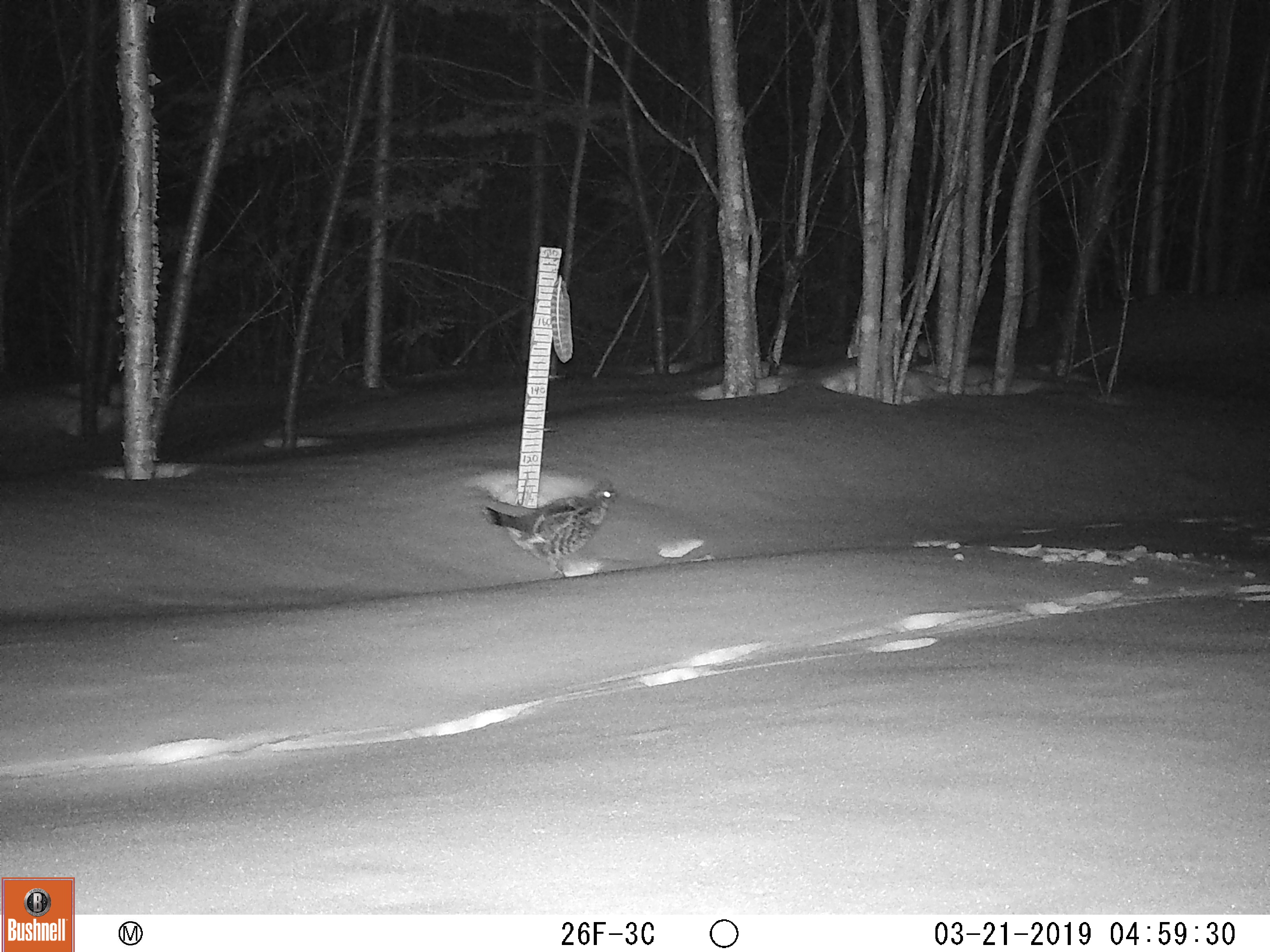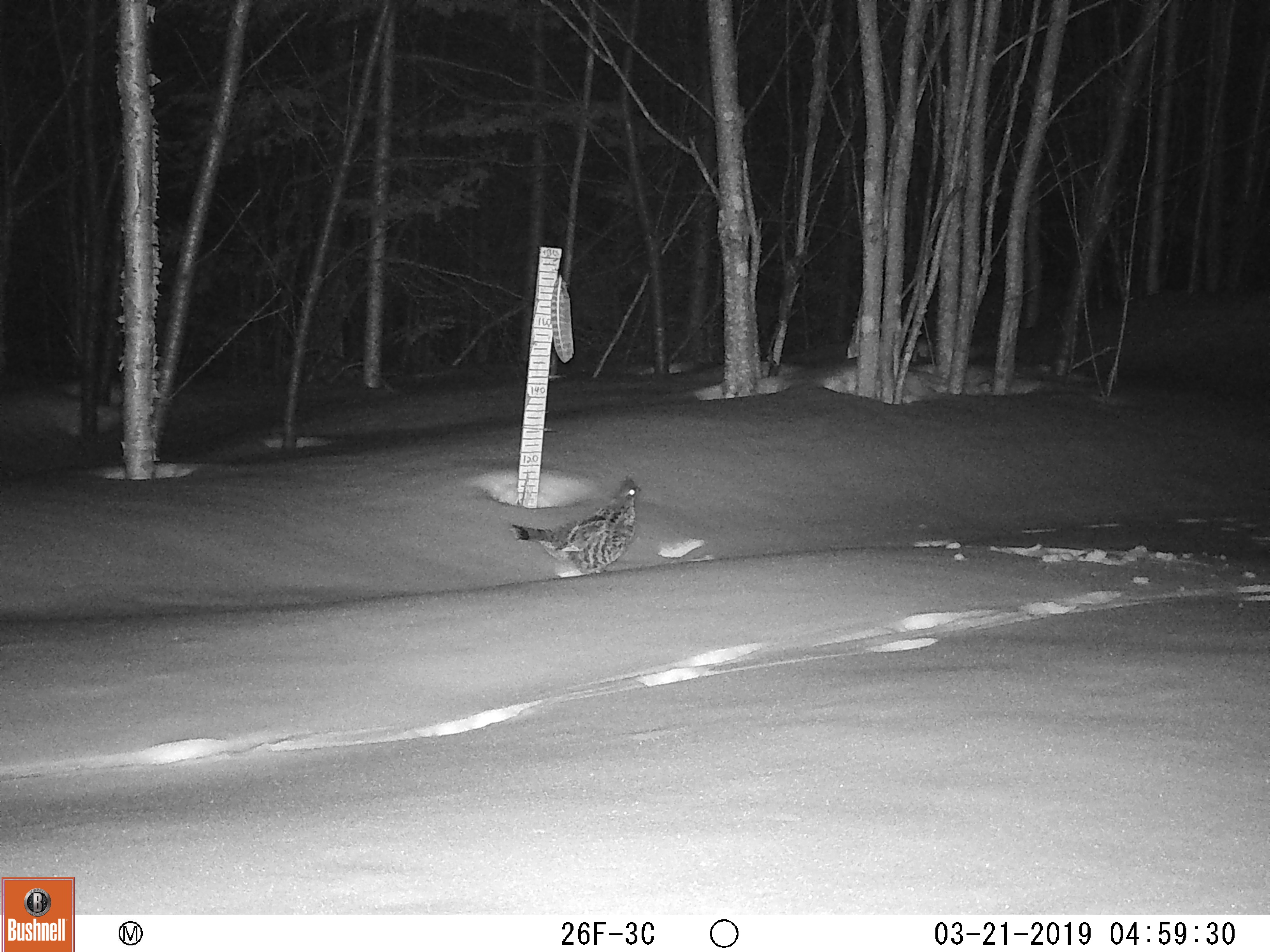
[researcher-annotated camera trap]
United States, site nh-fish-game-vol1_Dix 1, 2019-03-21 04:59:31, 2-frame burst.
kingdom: Animalia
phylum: Chordata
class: Aves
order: Galliformes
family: Phasianidae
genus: Bonasa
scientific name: Bonasa umbellus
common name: ruffed grouse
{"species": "ruffed grouse (Bonasa umbellus)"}